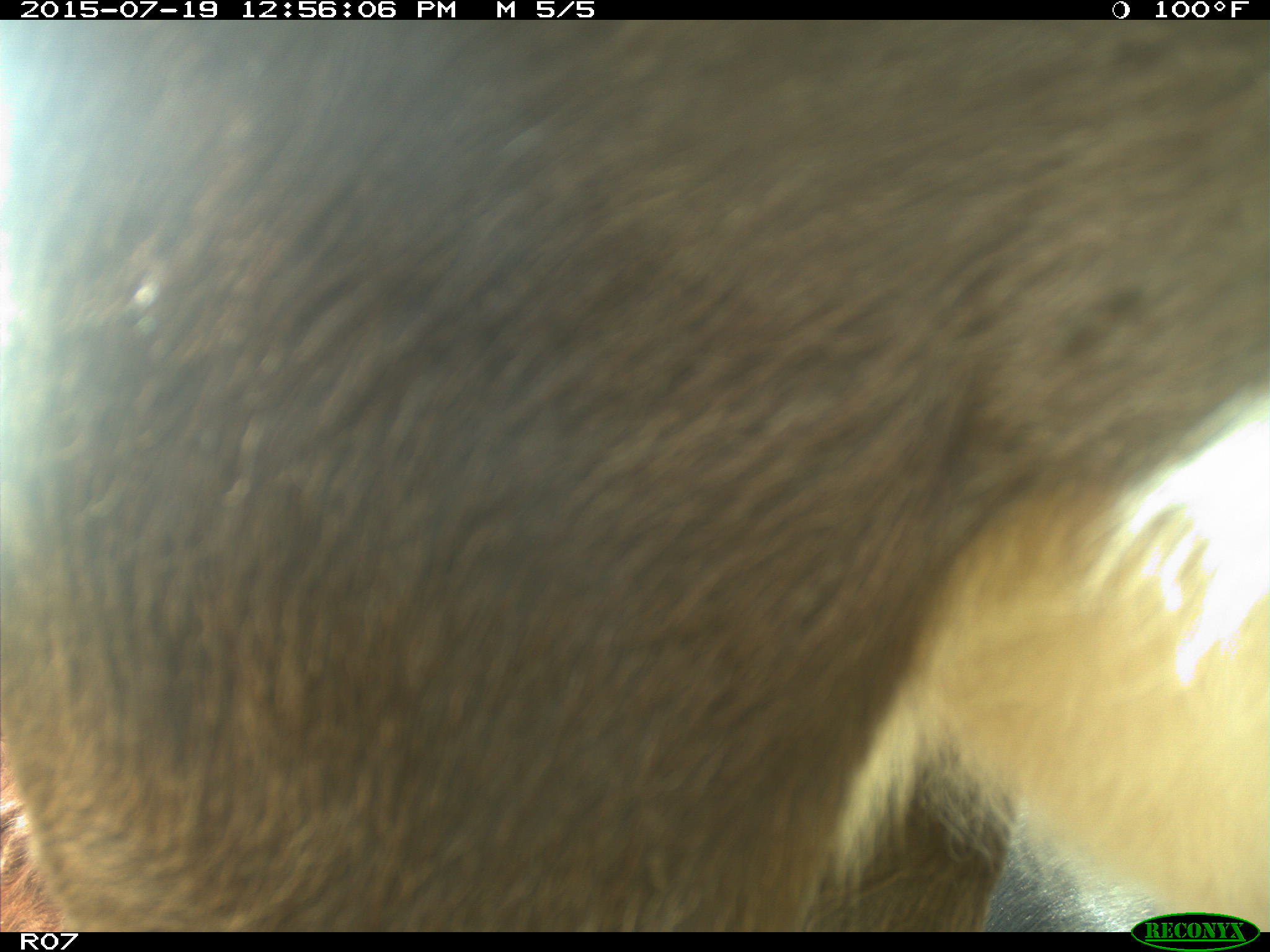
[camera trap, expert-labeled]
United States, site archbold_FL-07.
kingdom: Animalia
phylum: Chordata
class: Mammalia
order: Artiodactyla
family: Bovidae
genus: Bos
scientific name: Bos taurus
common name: domestic cow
Bos taurus (domestic cow).